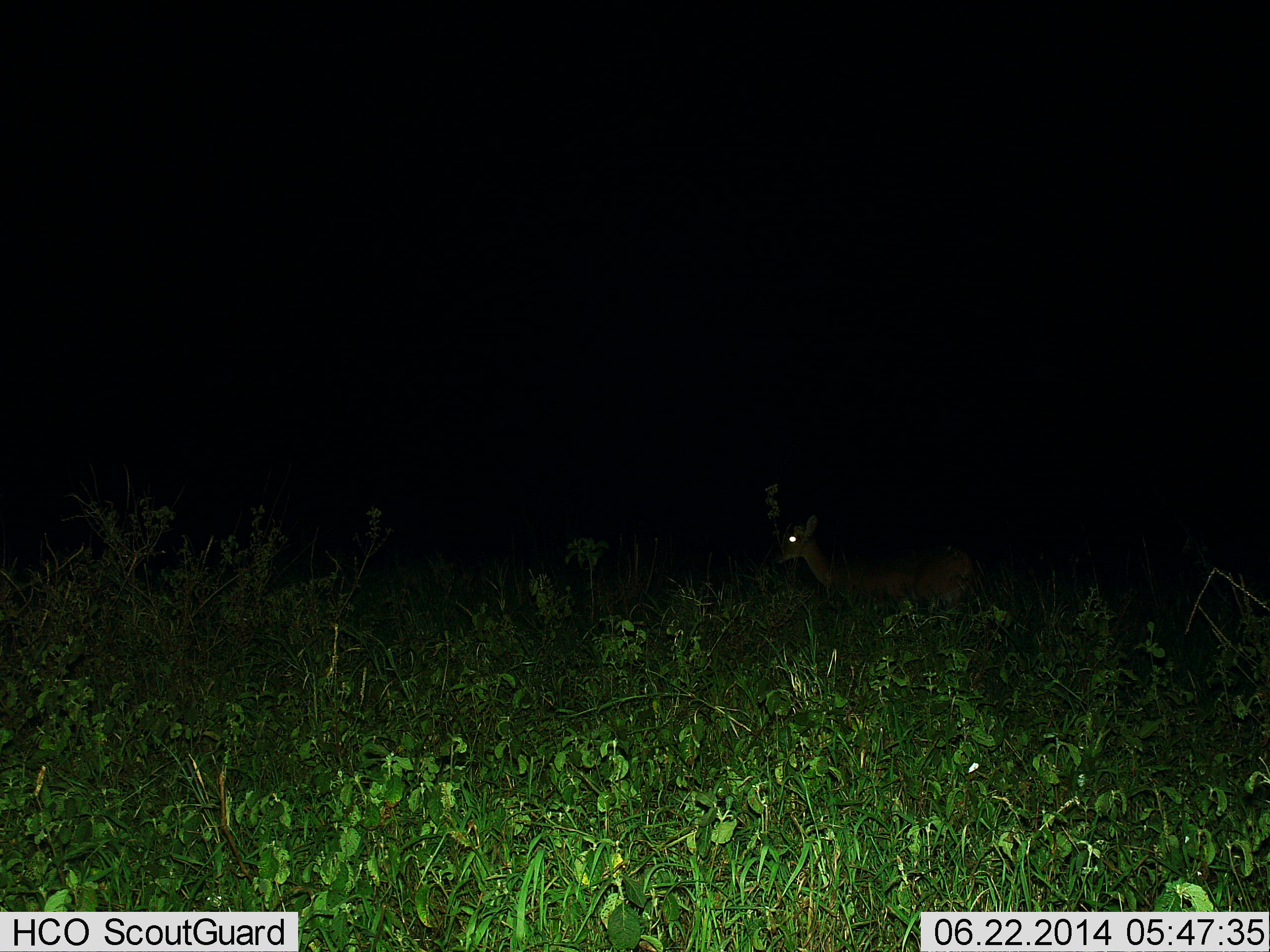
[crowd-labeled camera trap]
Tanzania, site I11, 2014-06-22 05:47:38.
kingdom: Animalia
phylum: Chordata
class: Mammalia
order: Artiodactyla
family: Bovidae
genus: Madoqua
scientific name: Madoqua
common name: dikdik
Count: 1.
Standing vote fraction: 73%.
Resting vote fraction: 9%.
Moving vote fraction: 18%.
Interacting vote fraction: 0%.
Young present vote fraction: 0%.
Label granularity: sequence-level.